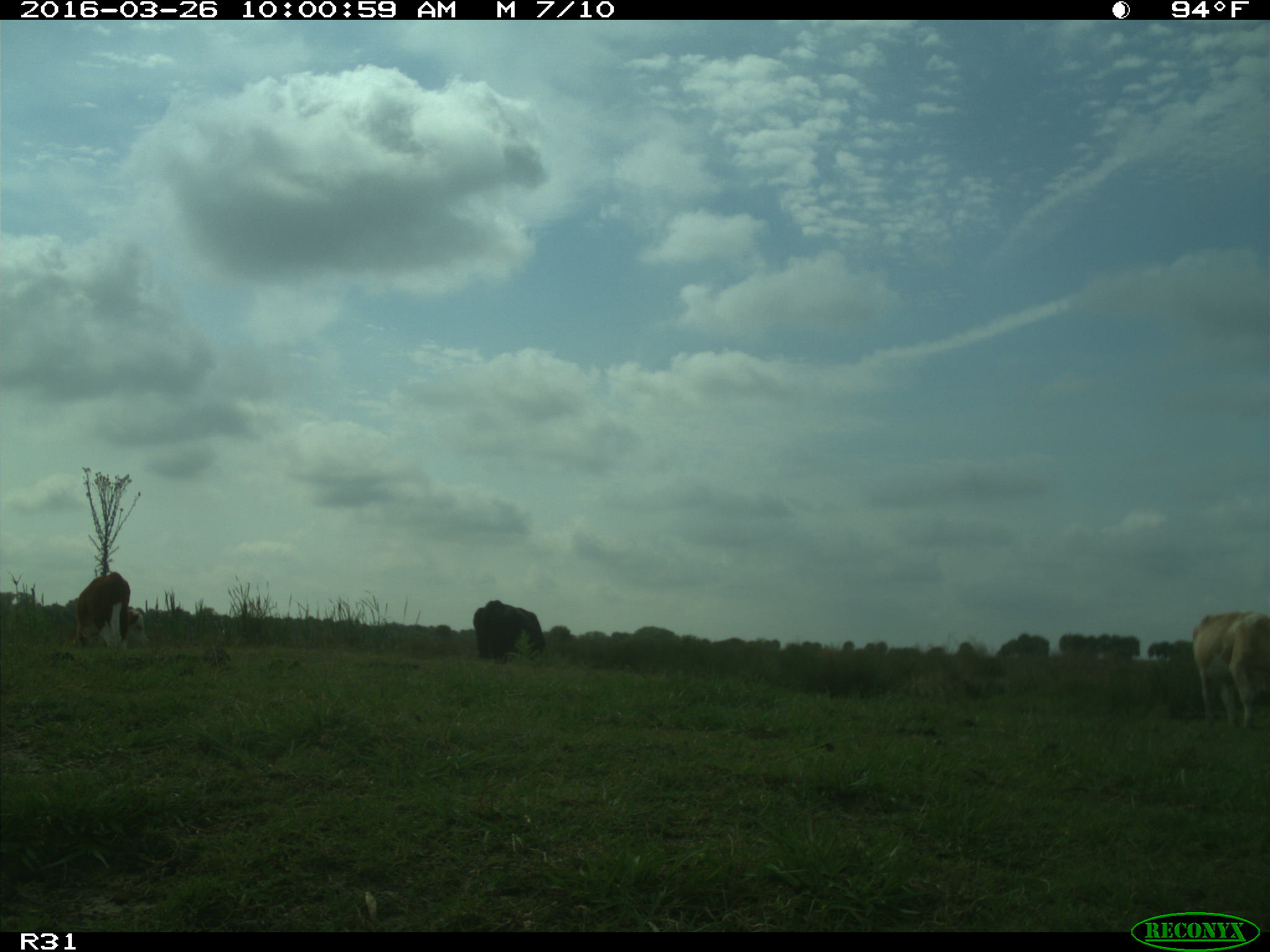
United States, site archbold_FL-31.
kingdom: Animalia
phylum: Chordata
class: Mammalia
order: Artiodactyla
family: Bovidae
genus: Bos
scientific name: Bos taurus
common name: domestic cow